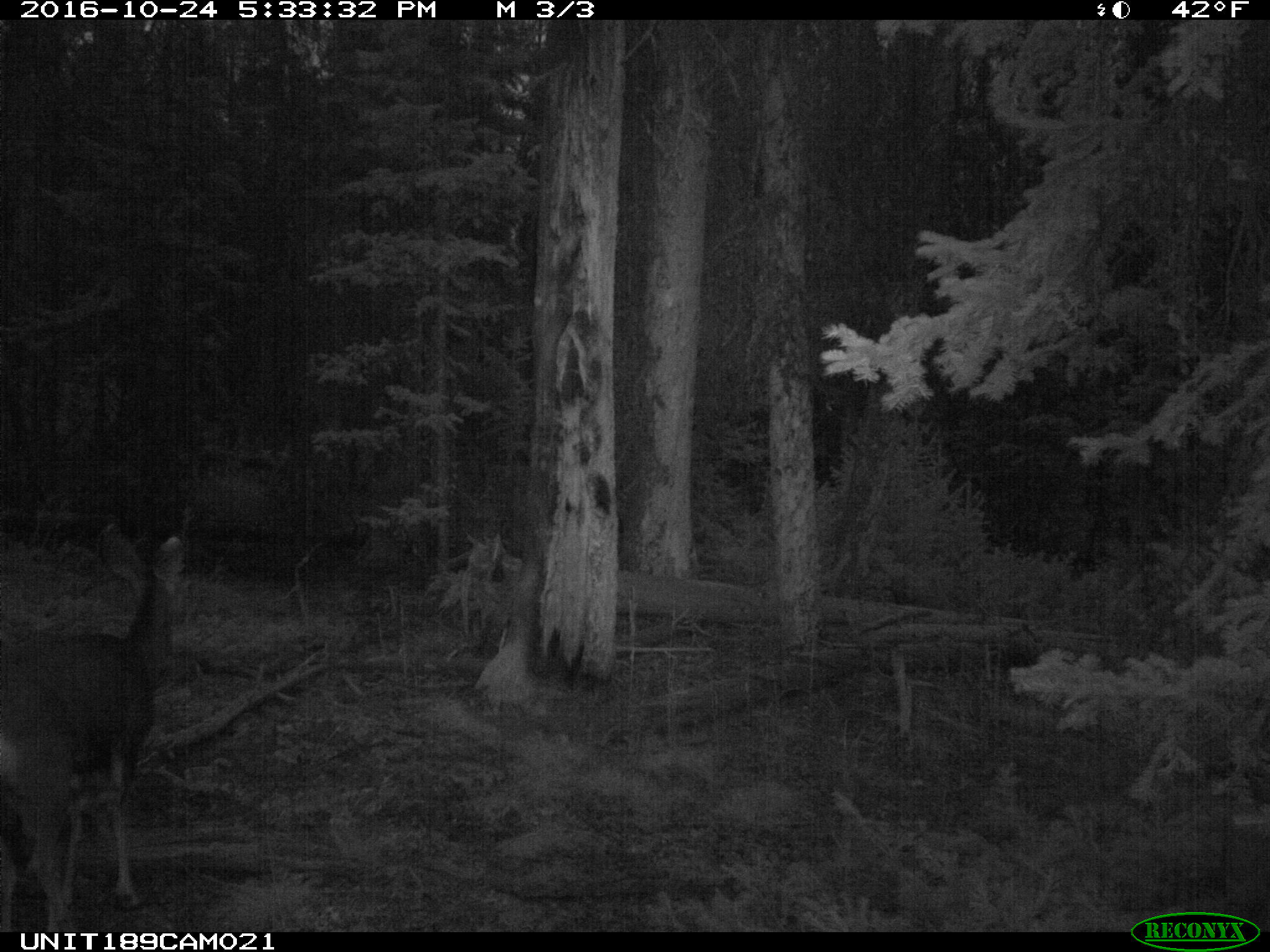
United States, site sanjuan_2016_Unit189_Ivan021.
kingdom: Animalia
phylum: Chordata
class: Mammalia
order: Artiodactyla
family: Cervidae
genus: Odocoileus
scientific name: Odocoileus hemionus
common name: mule deer